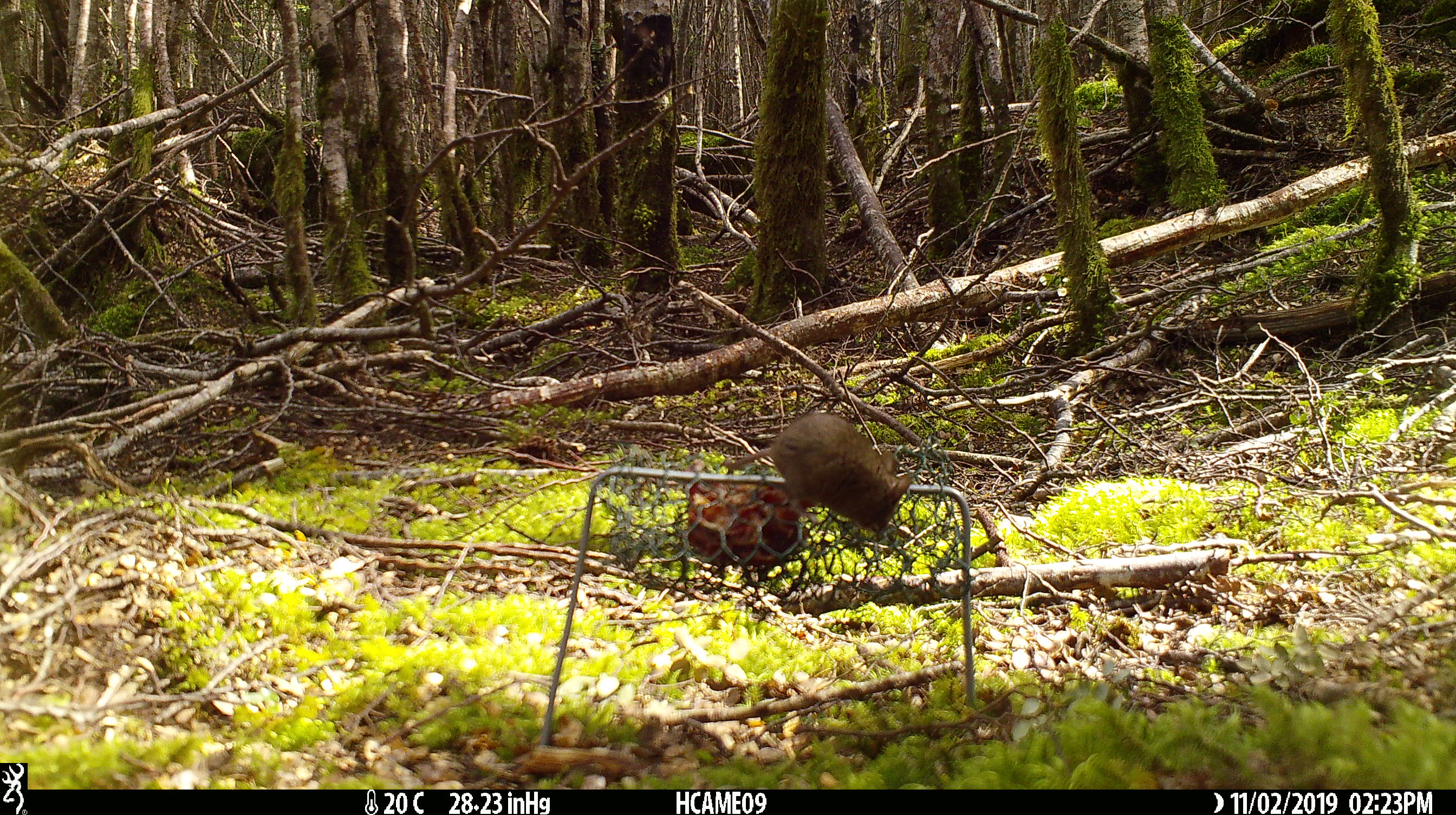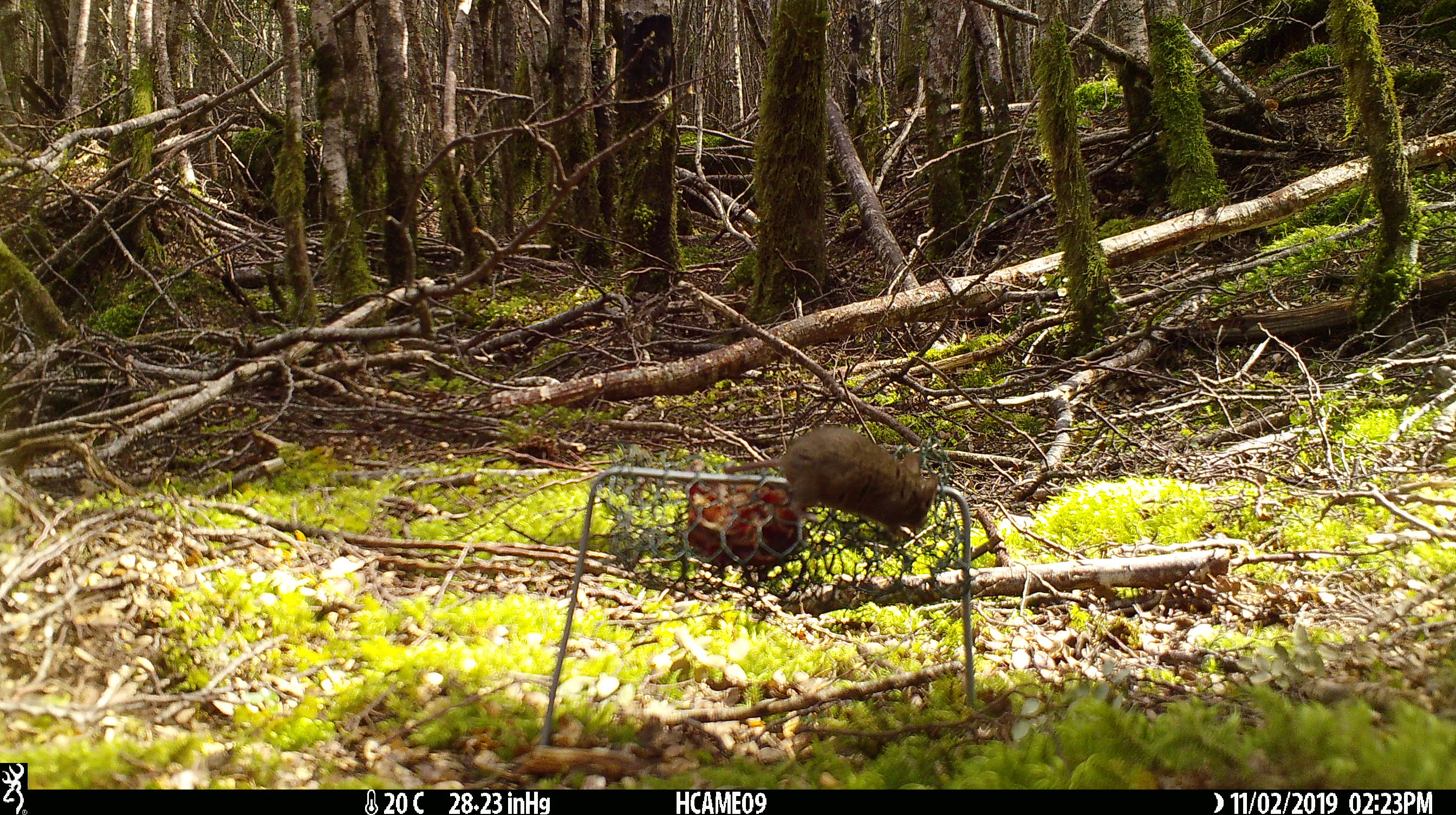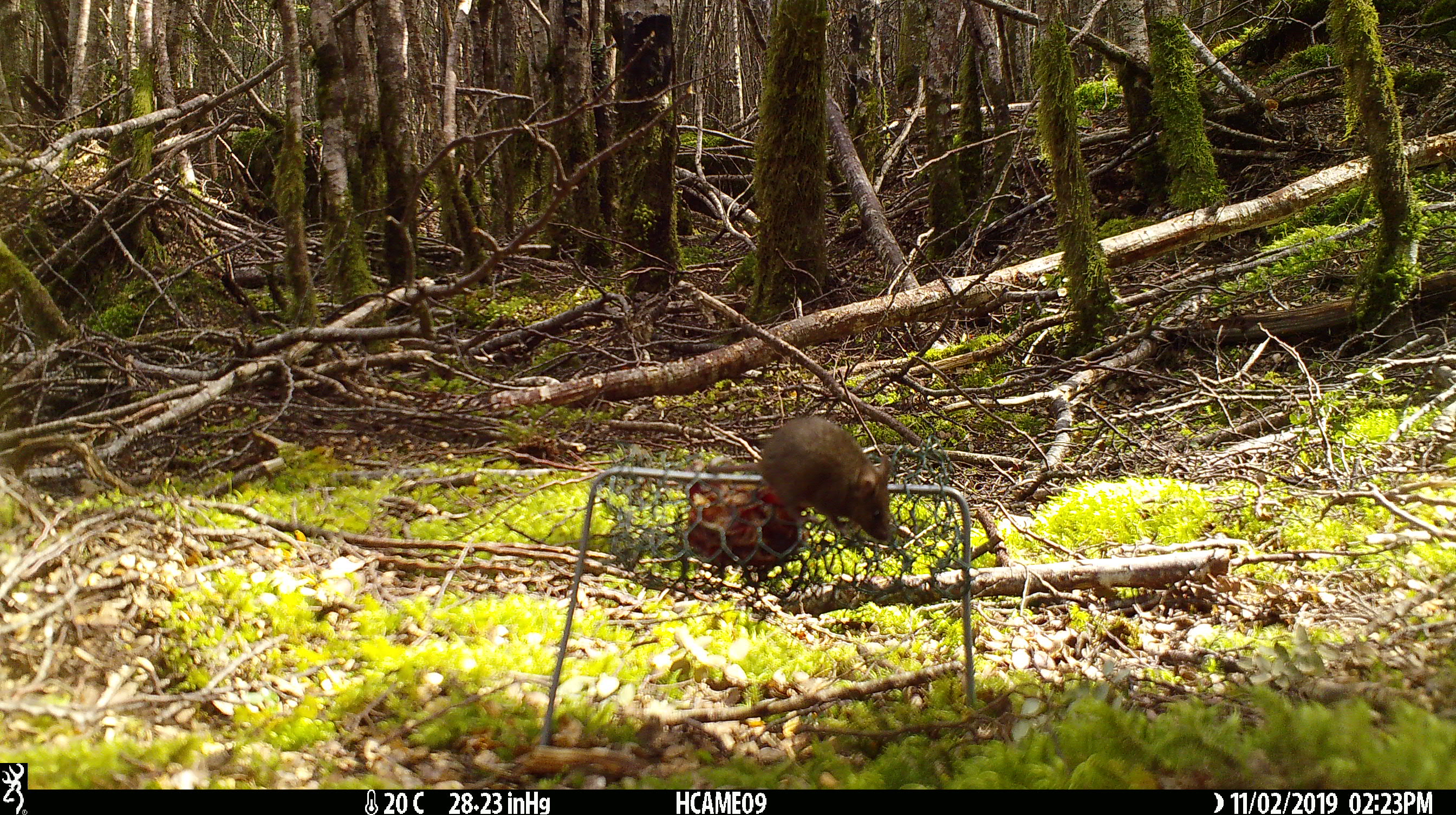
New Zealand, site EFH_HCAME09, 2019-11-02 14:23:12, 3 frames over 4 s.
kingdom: Animalia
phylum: Chordata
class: Mammalia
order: Rodentia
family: Muridae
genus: Mus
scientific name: Mus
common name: mouse